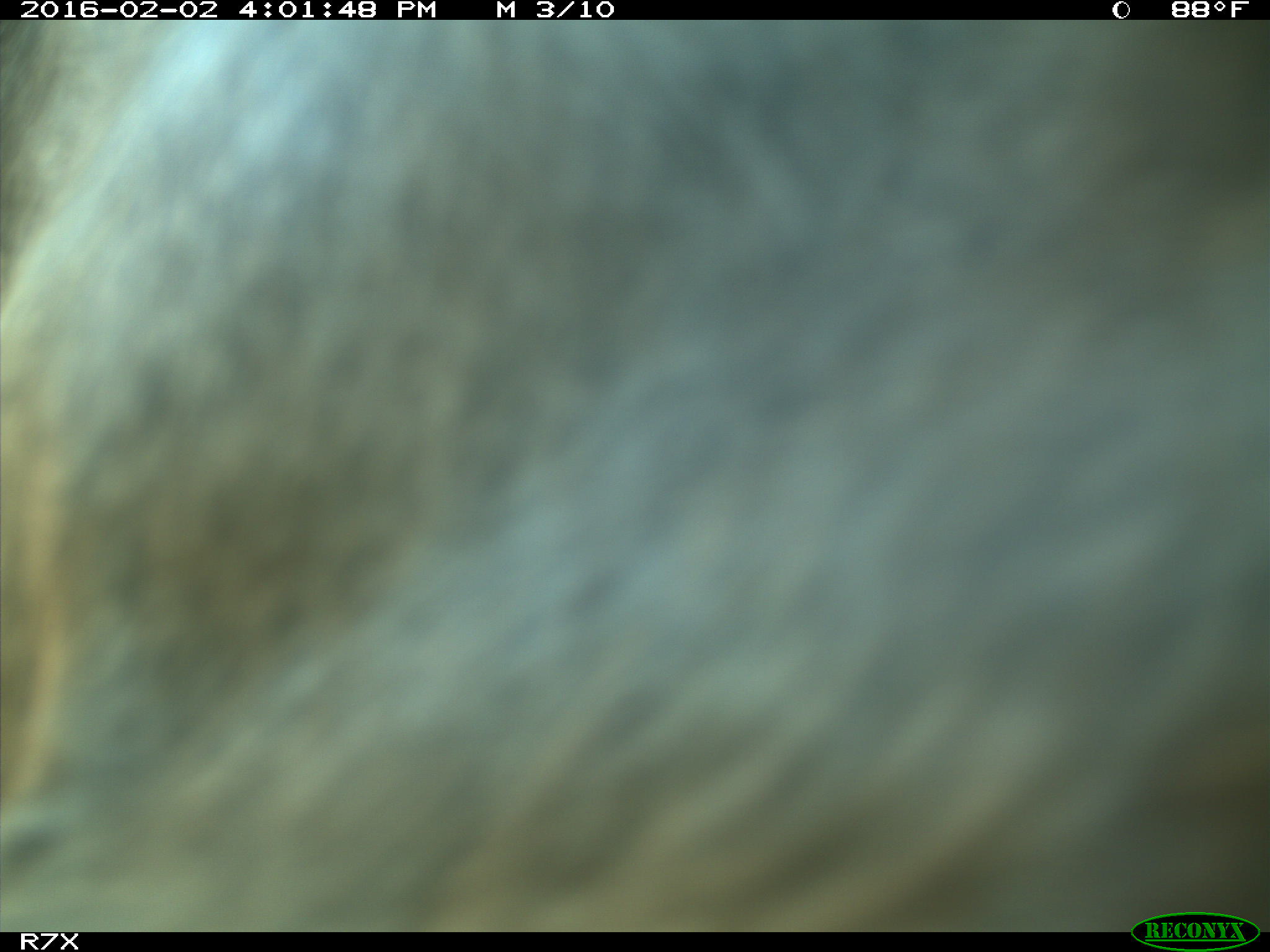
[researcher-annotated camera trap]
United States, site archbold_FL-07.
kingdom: Animalia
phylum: Chordata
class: Mammalia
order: Artiodactyla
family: Bovidae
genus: Bos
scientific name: Bos taurus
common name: domestic cow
Bos taurus (domestic cow).